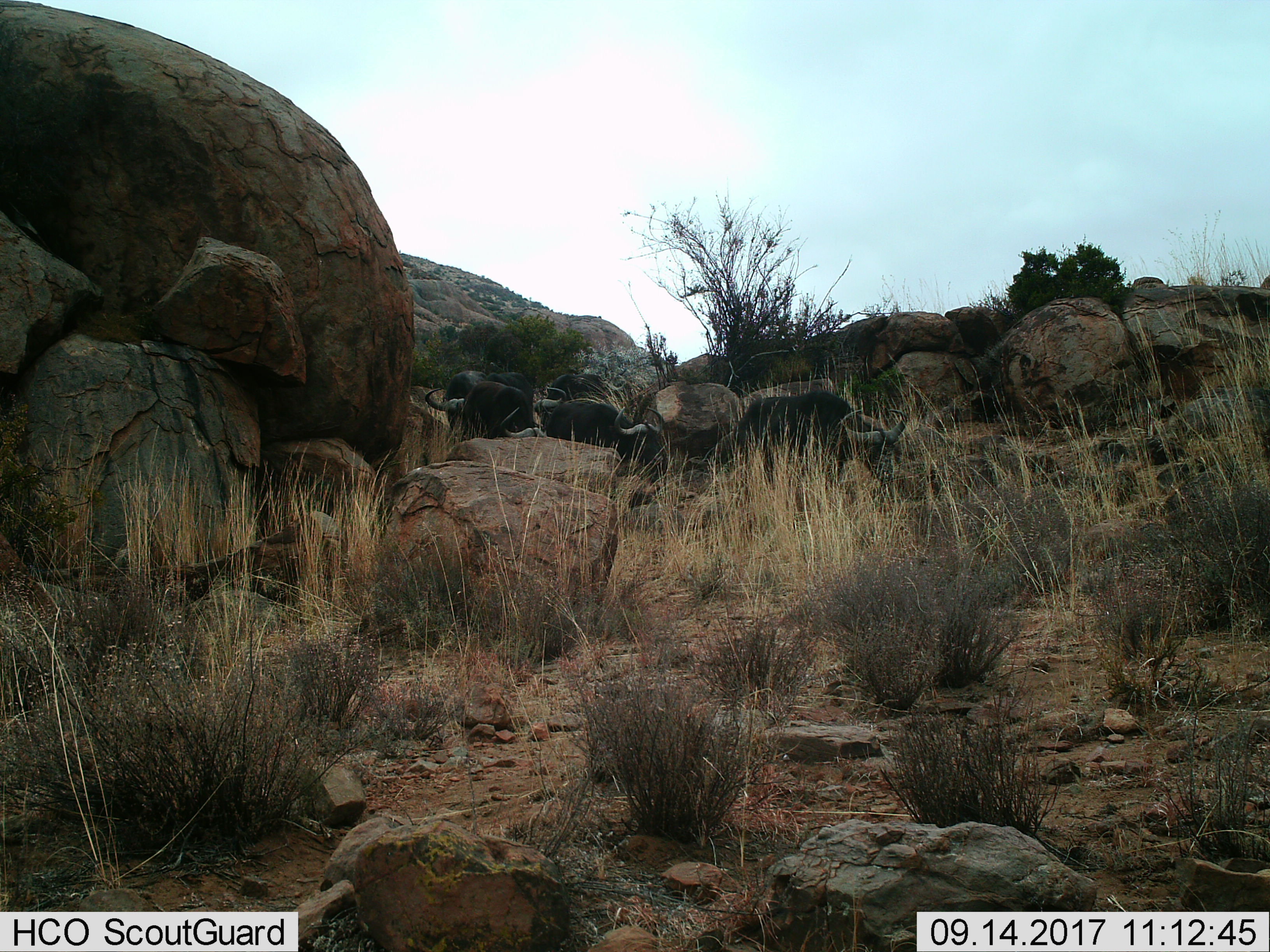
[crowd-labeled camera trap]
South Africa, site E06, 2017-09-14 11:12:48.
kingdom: Animalia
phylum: Chordata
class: Mammalia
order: Artiodactyla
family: Bovidae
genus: Syncerus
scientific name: Syncerus caffer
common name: cape buffalo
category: buffalo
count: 5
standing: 20%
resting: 0%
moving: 80%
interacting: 0%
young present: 0%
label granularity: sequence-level